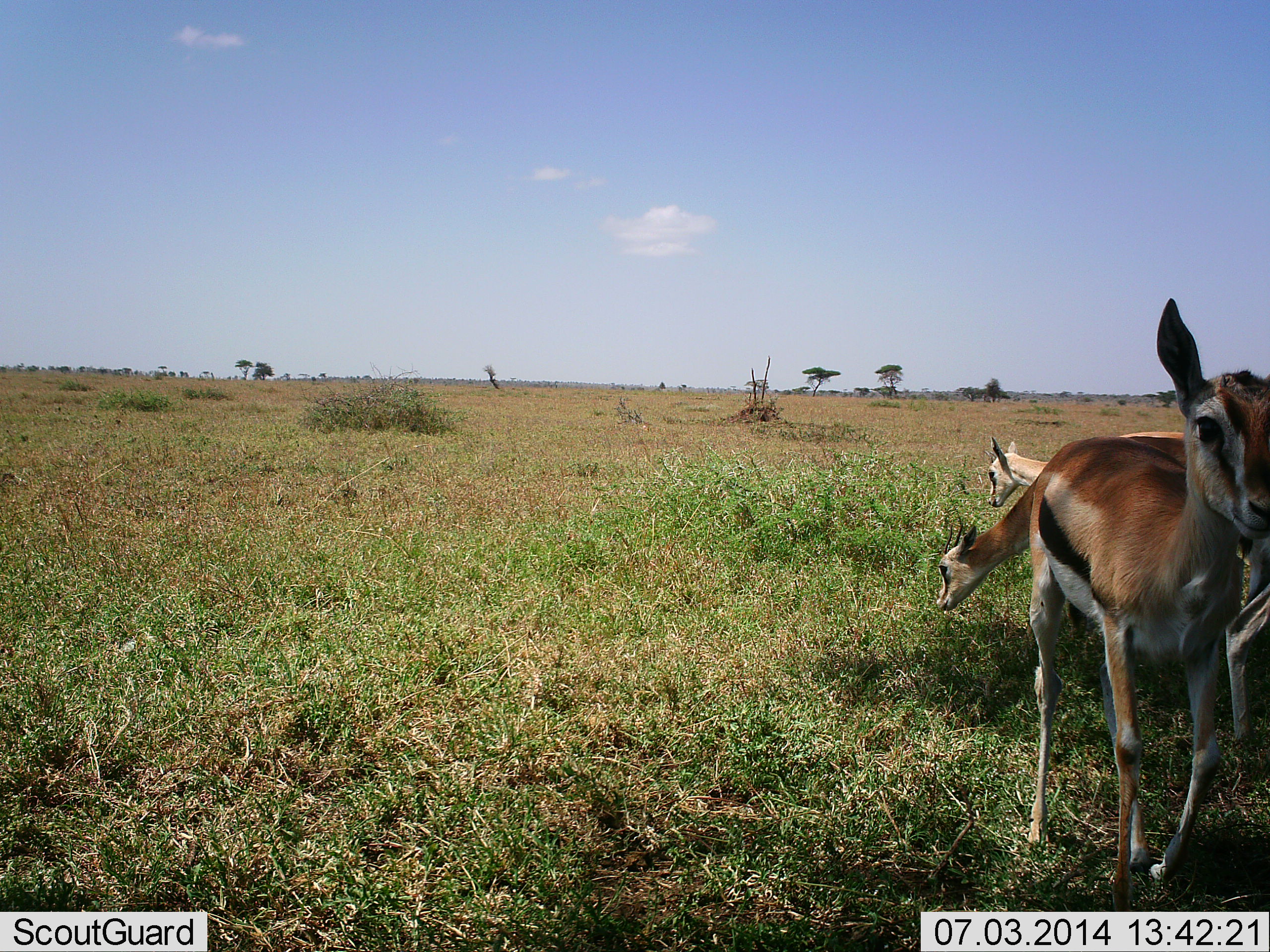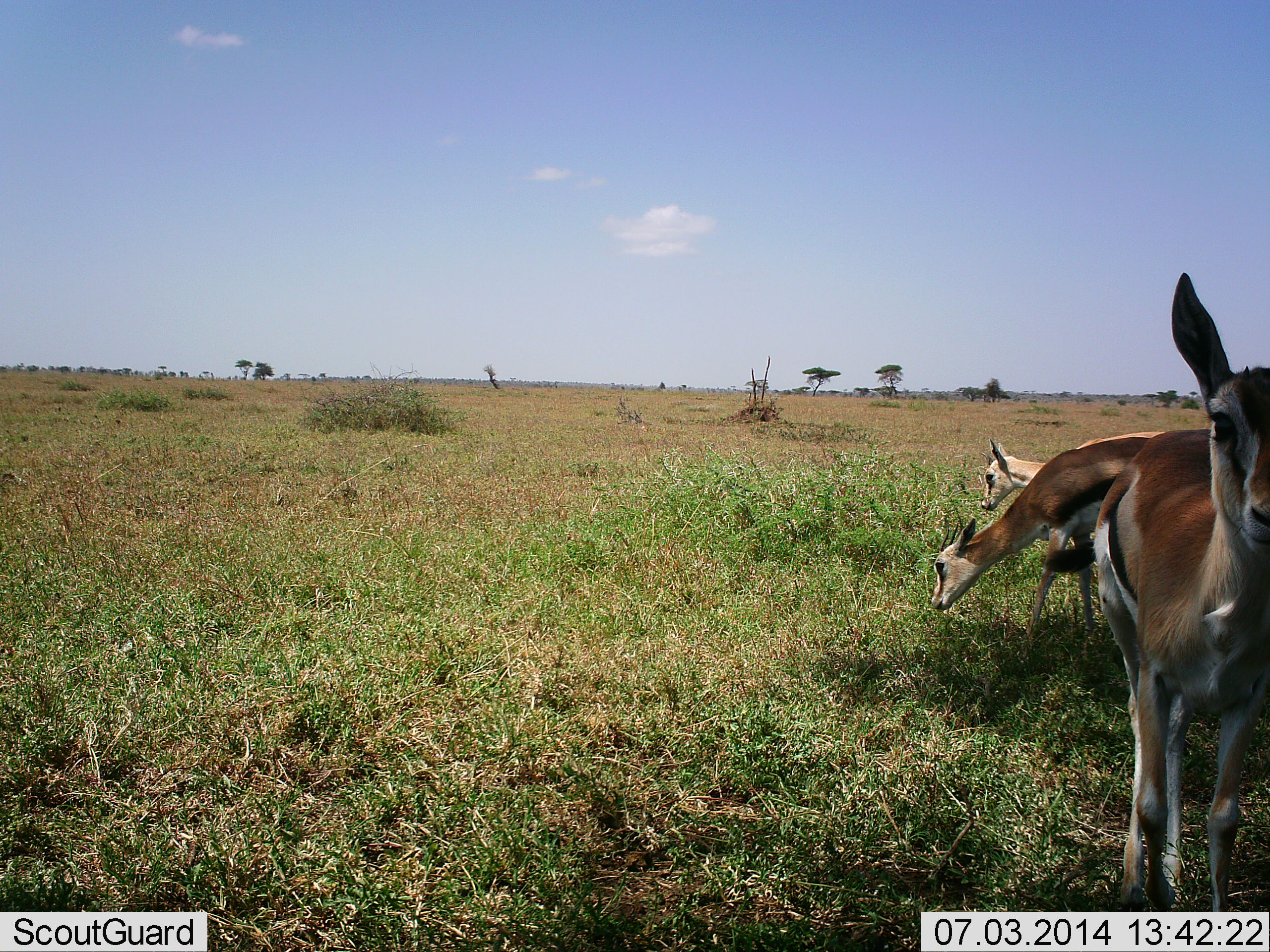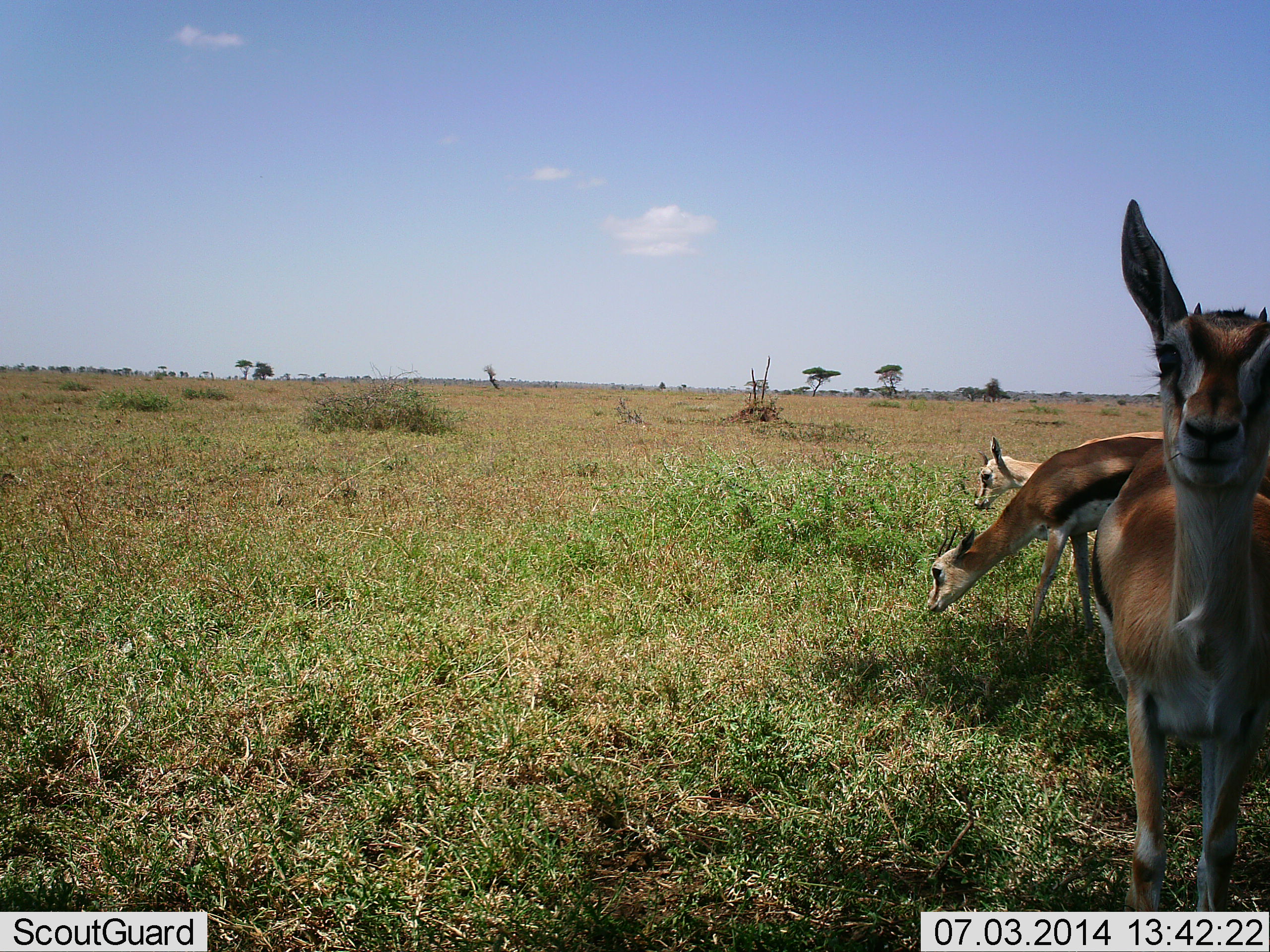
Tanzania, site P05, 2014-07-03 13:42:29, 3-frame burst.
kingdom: Animalia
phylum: Chordata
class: Mammalia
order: Artiodactyla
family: Bovidae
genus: Eudorcas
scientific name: Eudorcas thomsonii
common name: thomson's gazelle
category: gazellethomsons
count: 3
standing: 60%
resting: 0%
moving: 20%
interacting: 10%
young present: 0%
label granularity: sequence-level